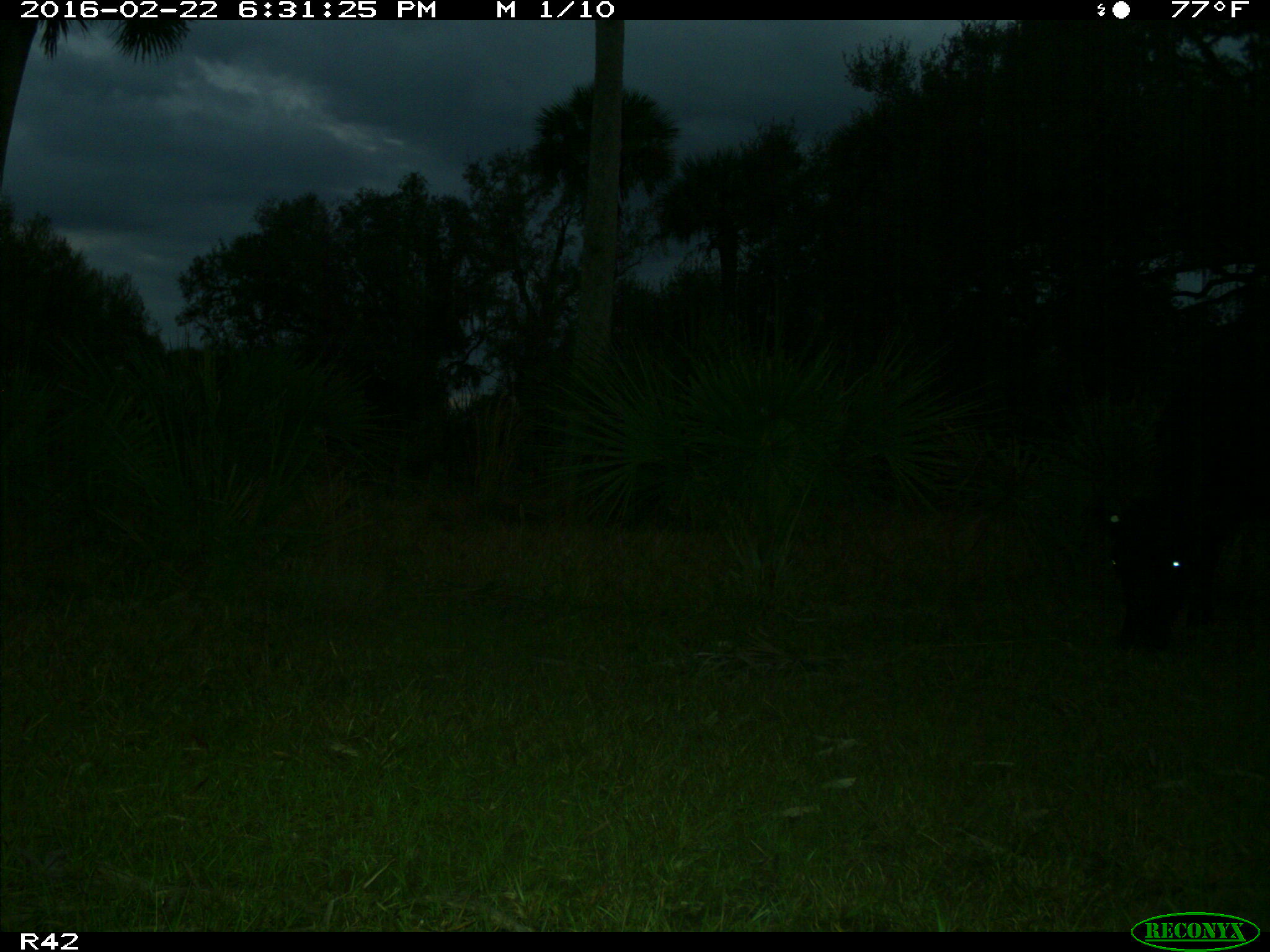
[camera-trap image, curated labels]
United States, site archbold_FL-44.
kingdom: Animalia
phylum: Chordata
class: Mammalia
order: Artiodactyla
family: Bovidae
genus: Bos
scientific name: Bos taurus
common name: domestic cow